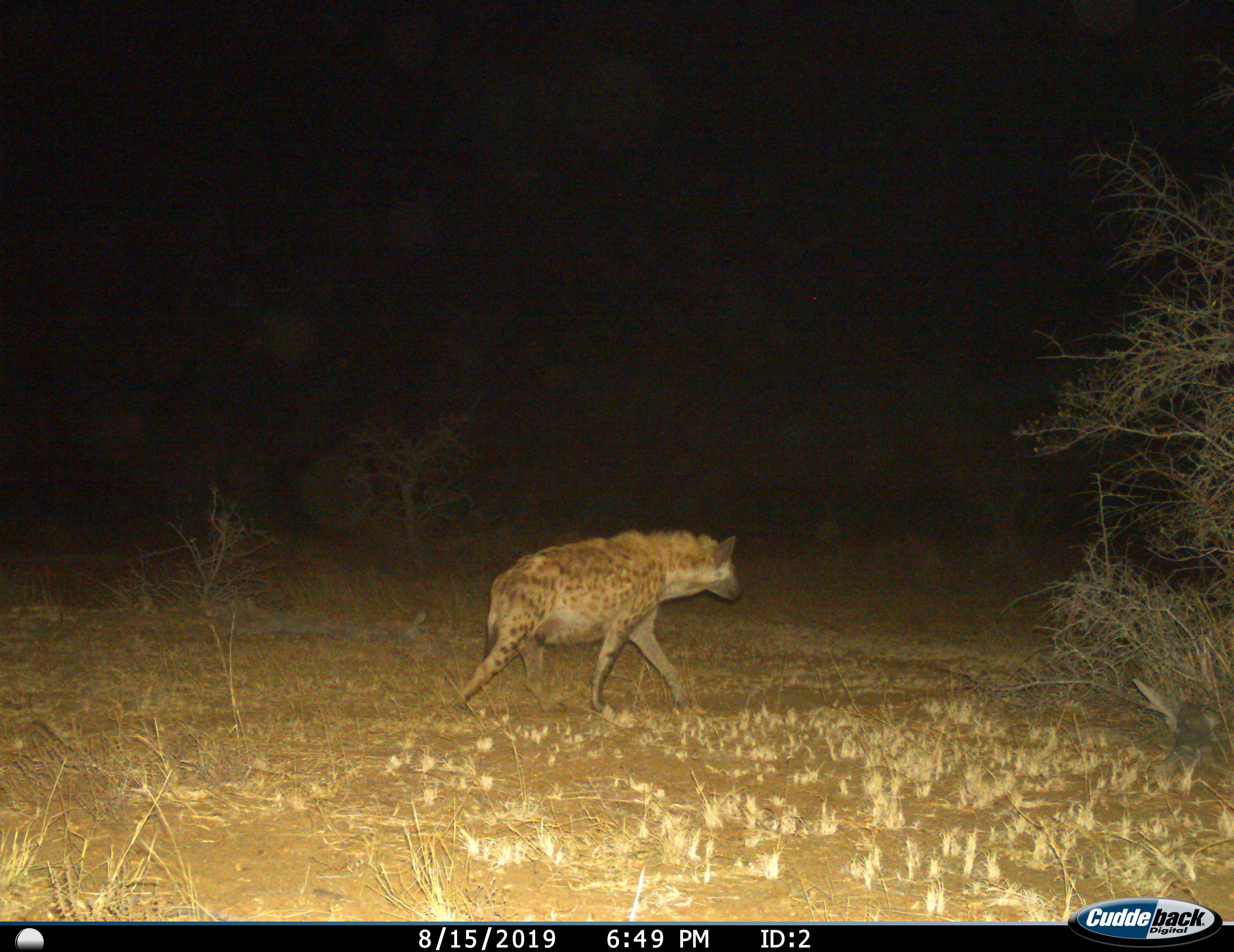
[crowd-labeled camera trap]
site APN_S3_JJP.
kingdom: Animalia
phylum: Chordata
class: Mammalia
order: Carnivora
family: Hyaenidae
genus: Crocuta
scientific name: Crocuta crocuta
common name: spotted hyena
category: hyenaspotted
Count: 1.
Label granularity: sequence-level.